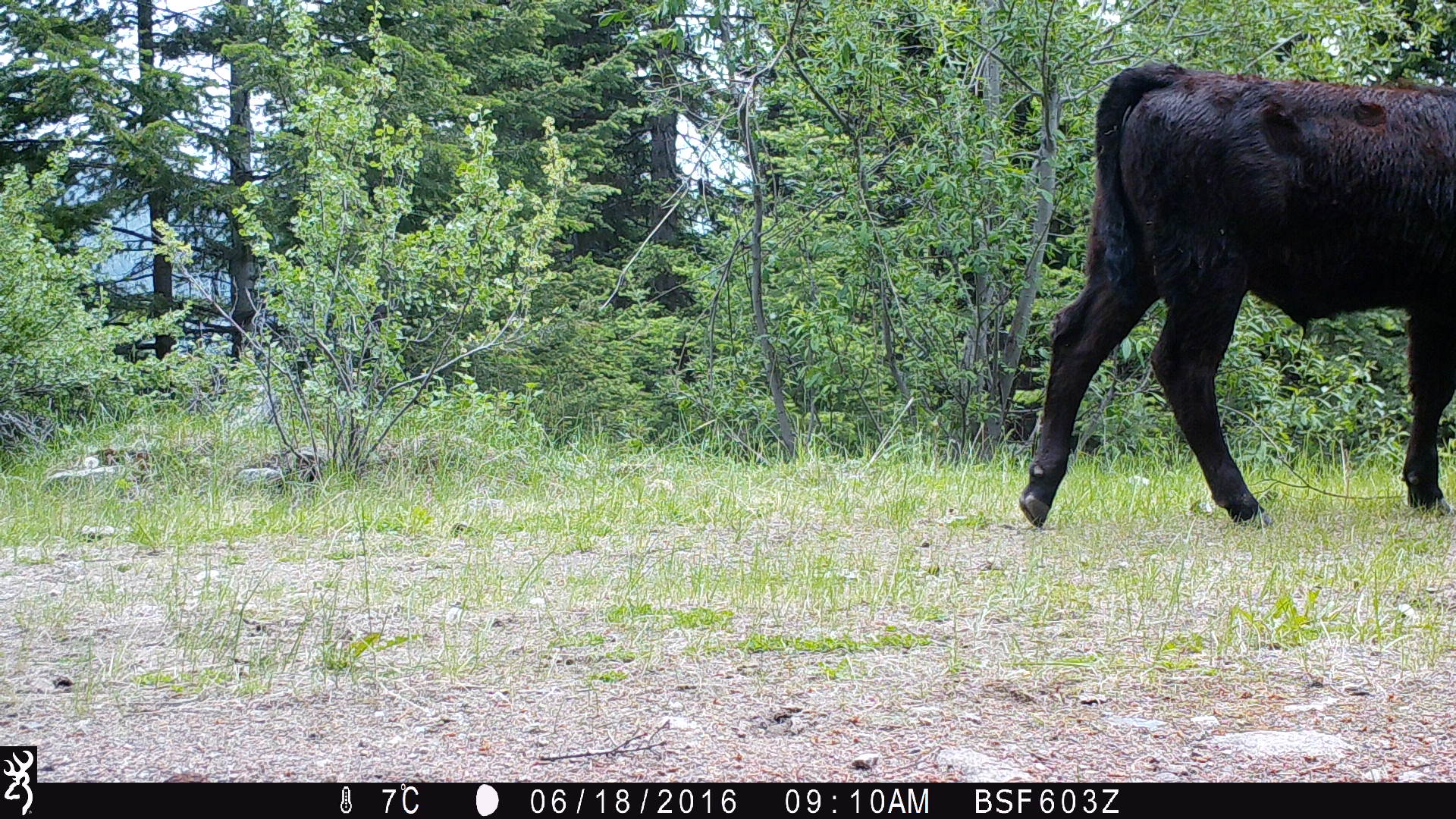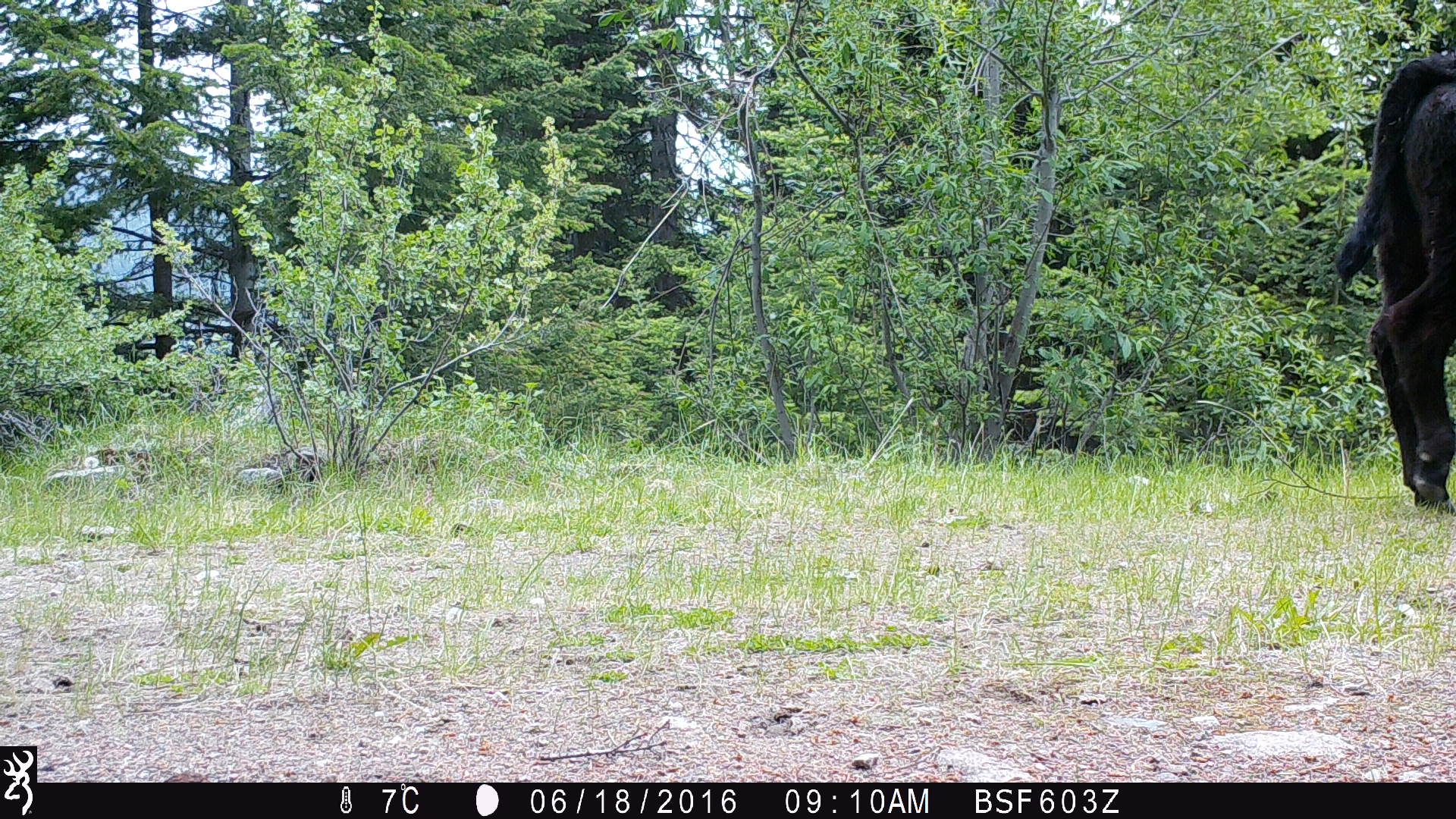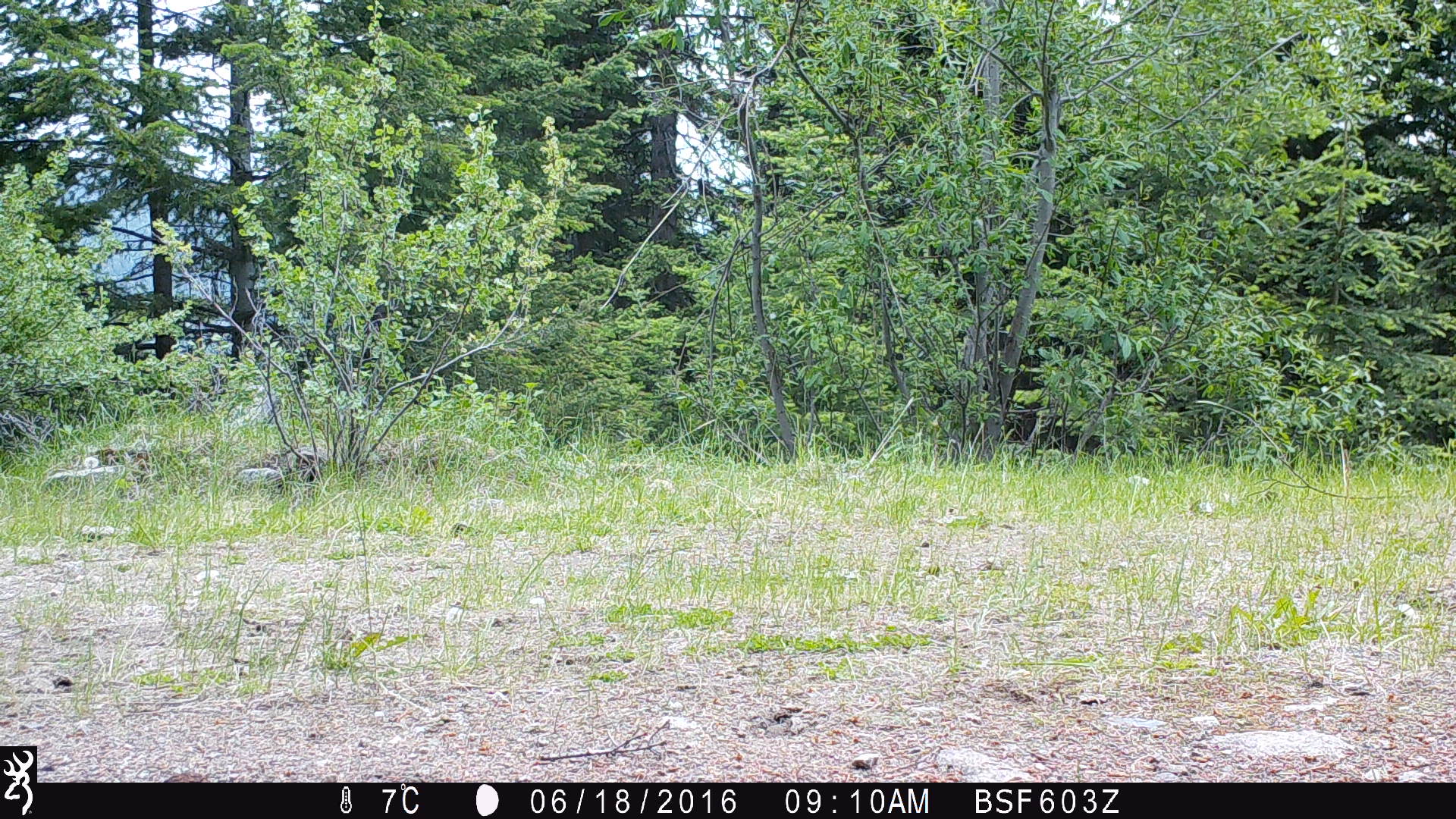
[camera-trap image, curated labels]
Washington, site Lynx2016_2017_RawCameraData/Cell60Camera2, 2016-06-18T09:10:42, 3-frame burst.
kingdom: Animalia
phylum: Chordata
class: Mammalia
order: Artiodactyla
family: Bovidae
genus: Bos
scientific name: Bos taurus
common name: domestic cattle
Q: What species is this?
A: Domestic cattle (Bos taurus).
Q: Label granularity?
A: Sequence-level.